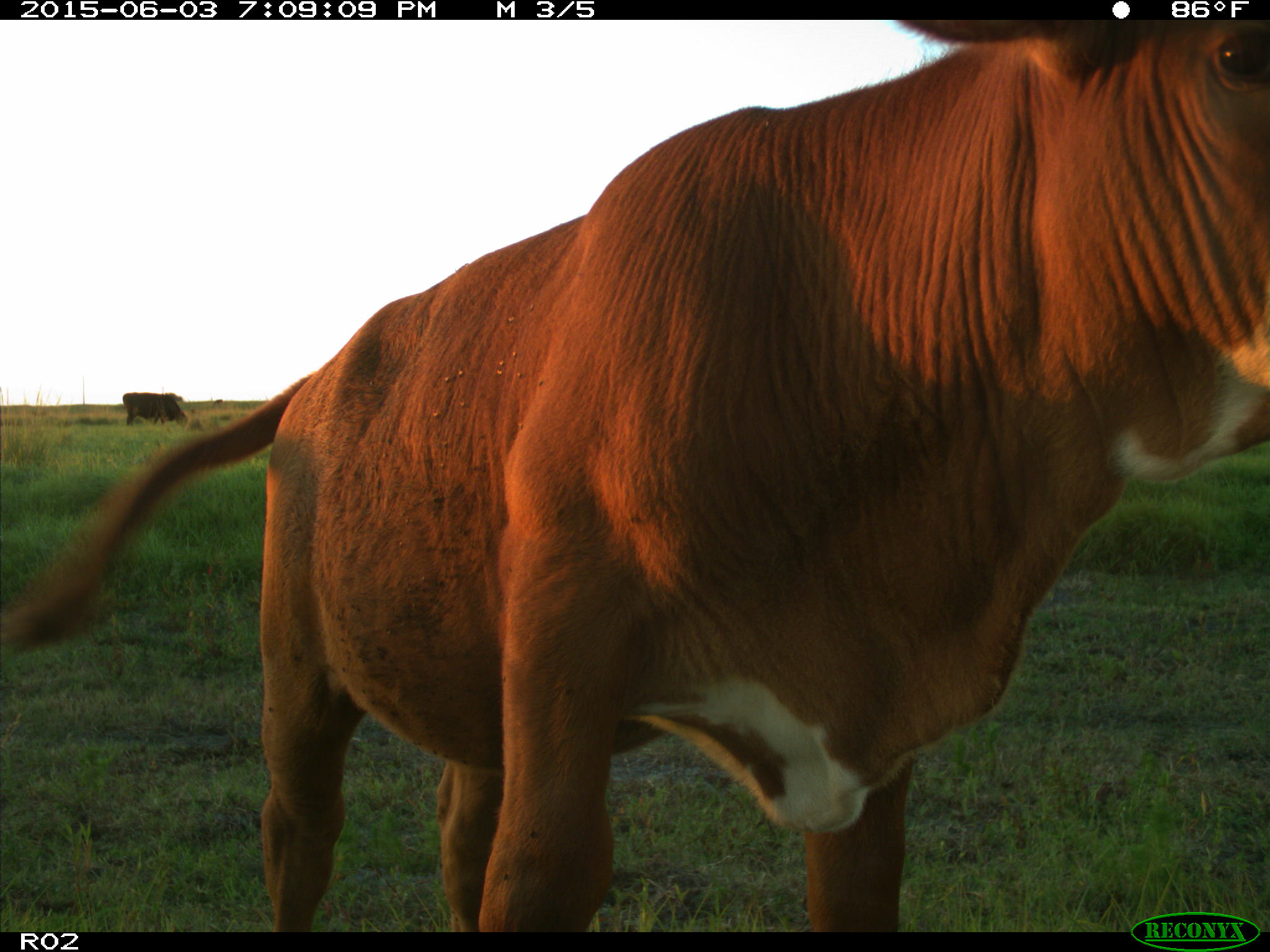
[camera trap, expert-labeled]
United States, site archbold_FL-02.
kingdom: Animalia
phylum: Chordata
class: Mammalia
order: Artiodactyla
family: Bovidae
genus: Bos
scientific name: Bos taurus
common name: domestic cow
Bos taurus (domestic cow).